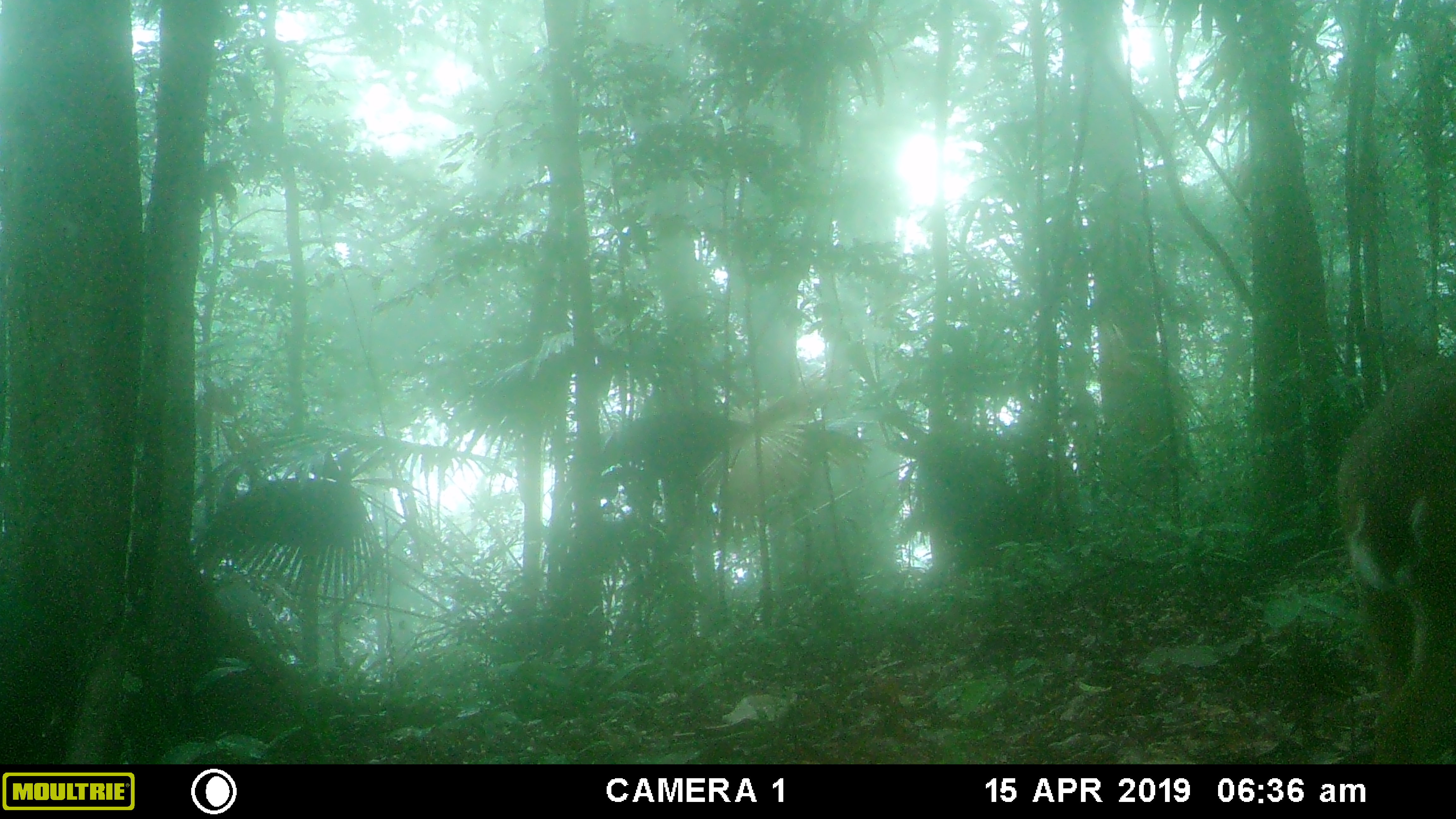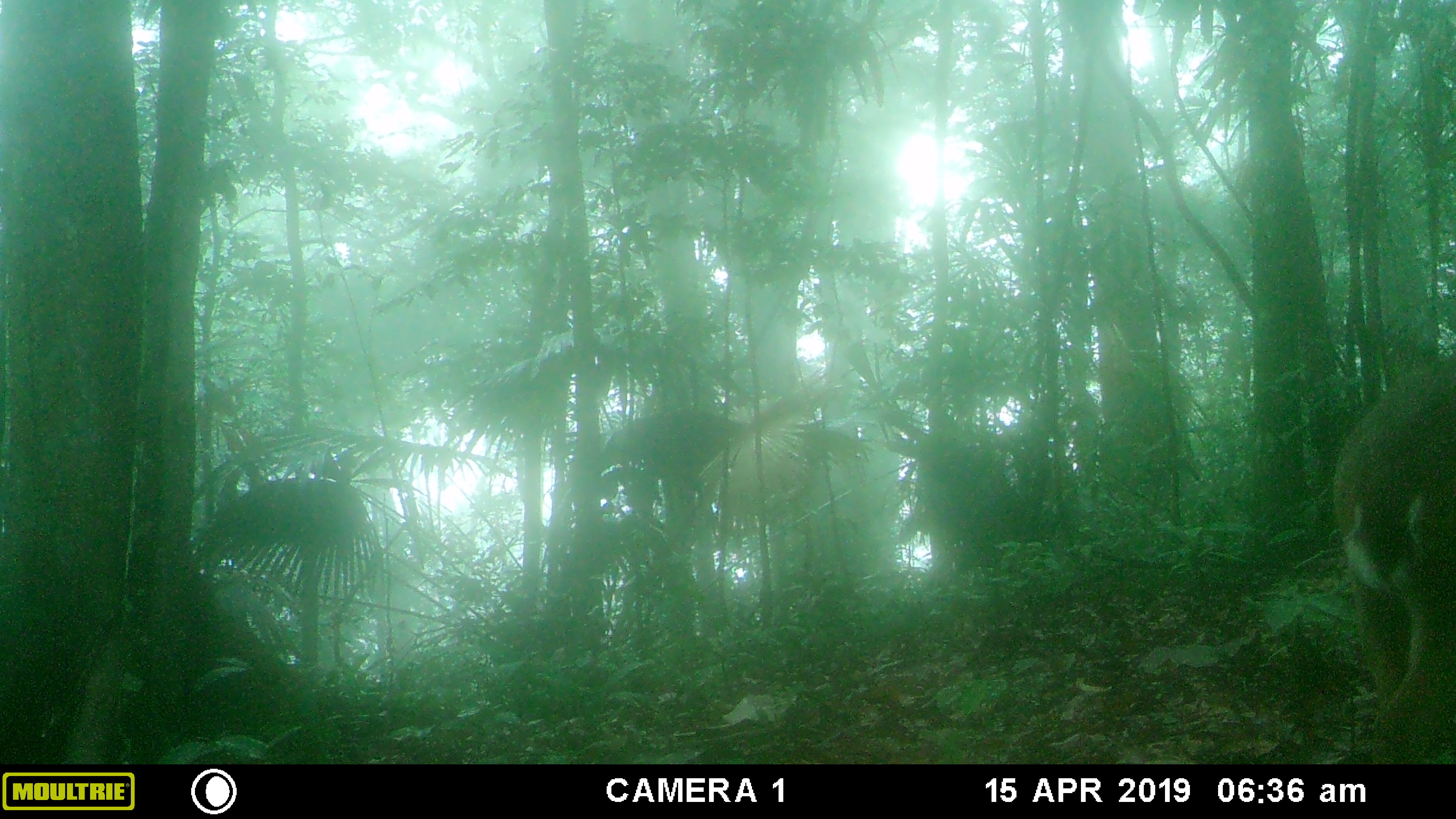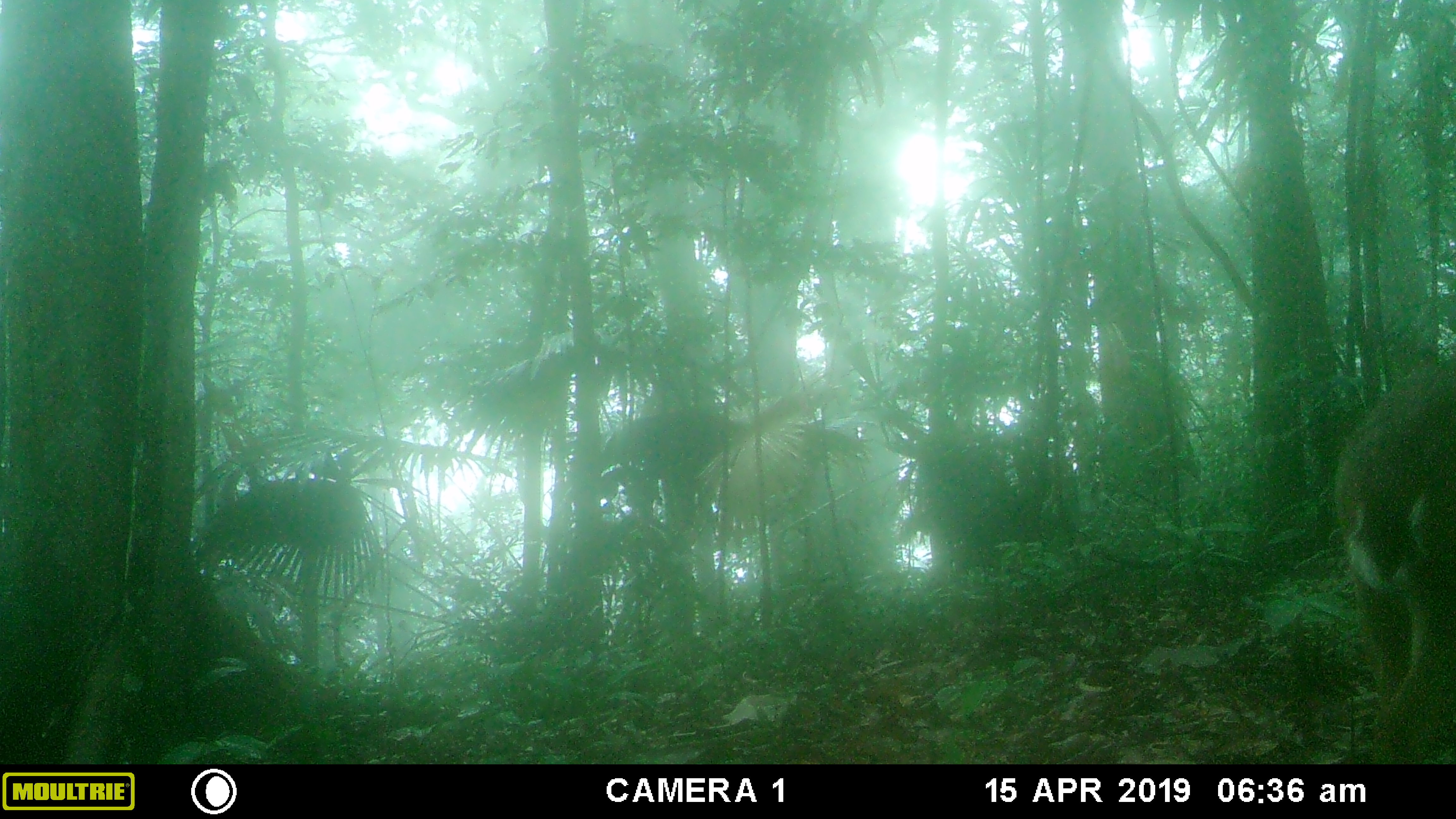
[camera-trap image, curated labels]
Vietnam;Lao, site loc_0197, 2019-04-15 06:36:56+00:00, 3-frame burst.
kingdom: Animalia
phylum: Chordata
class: Mammalia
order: Artiodactyla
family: Cervidae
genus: Muntiacus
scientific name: Muntiacus vuquangensis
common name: large-antlered muntjac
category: large antlered muntjac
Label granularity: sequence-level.